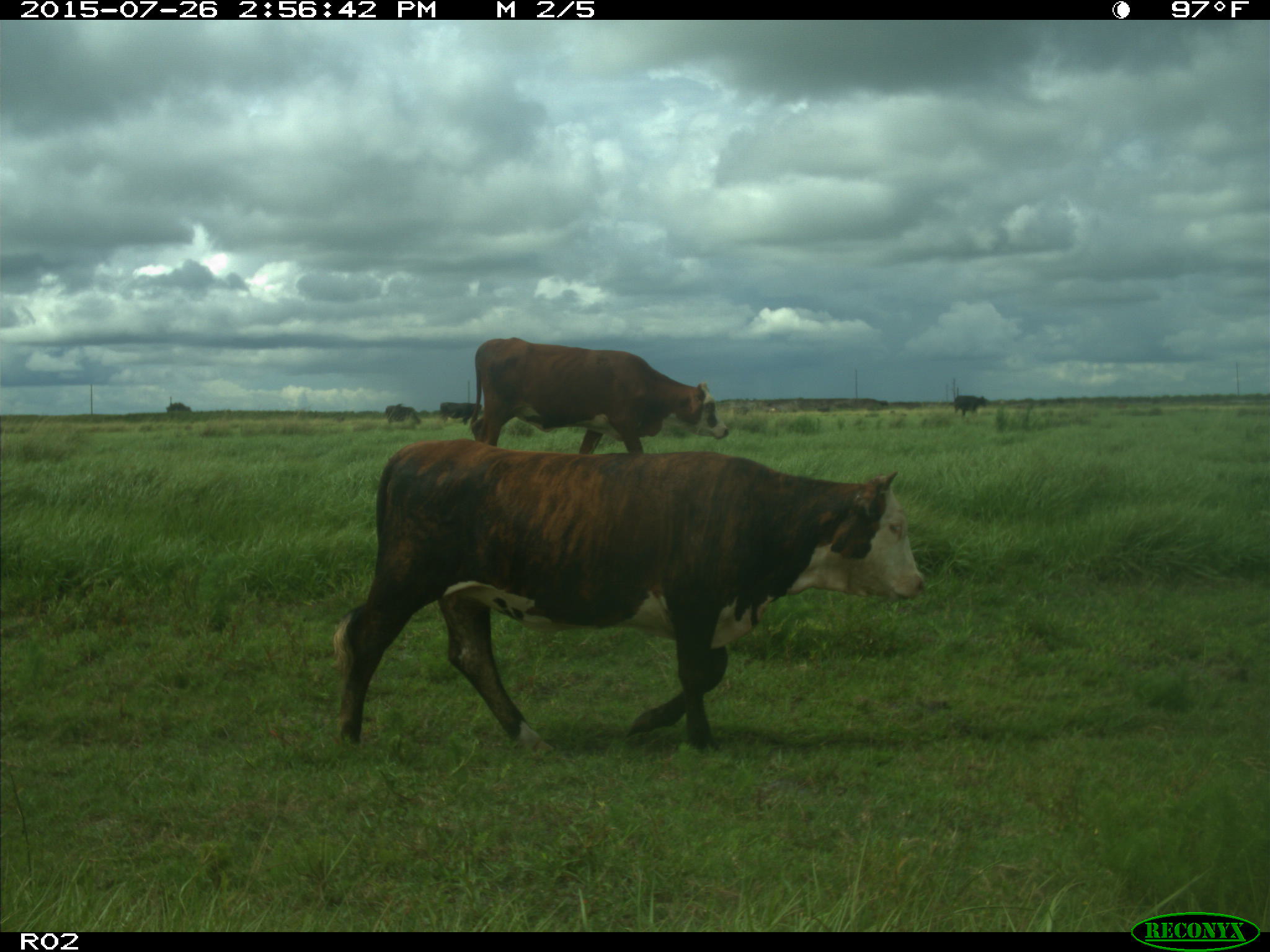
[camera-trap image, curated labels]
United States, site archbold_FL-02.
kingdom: Animalia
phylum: Chordata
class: Mammalia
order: Artiodactyla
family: Bovidae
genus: Bos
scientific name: Bos taurus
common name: domestic cow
Bos taurus (domestic cow).